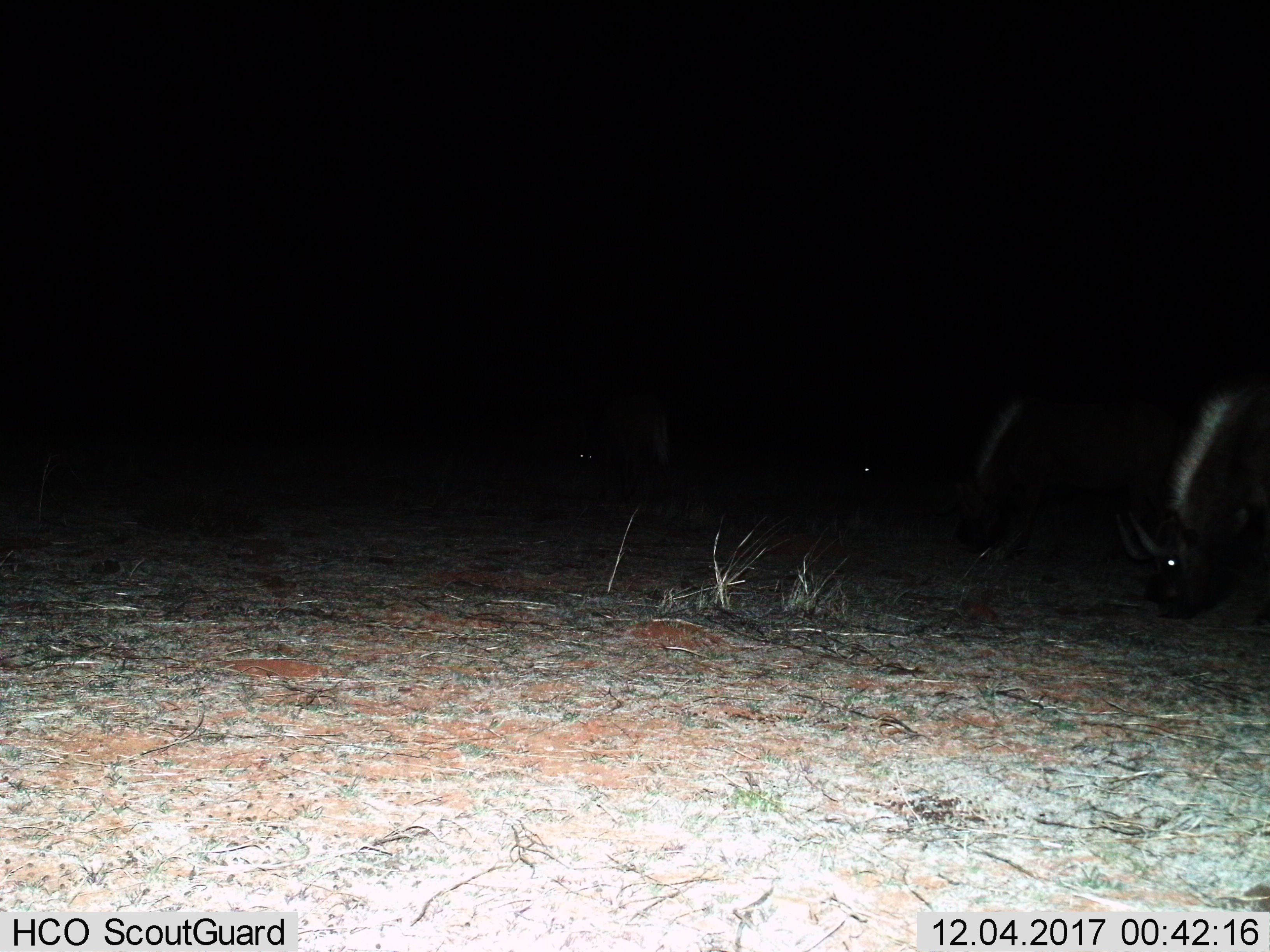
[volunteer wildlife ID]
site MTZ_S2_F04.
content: unidentified animal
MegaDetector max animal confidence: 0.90